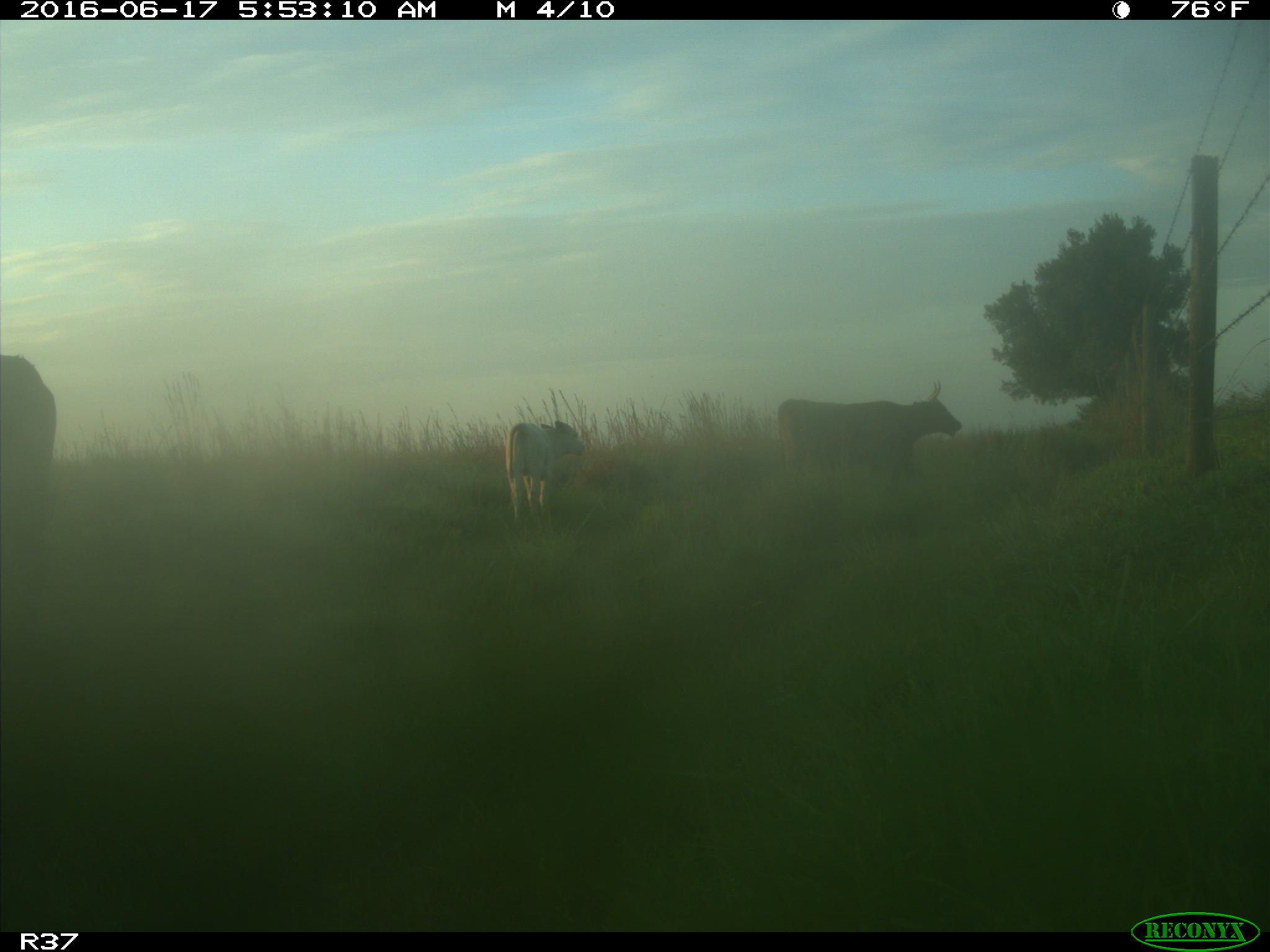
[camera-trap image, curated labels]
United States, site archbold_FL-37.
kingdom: Animalia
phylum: Chordata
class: Mammalia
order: Artiodactyla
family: Bovidae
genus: Bos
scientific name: Bos taurus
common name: domestic cow